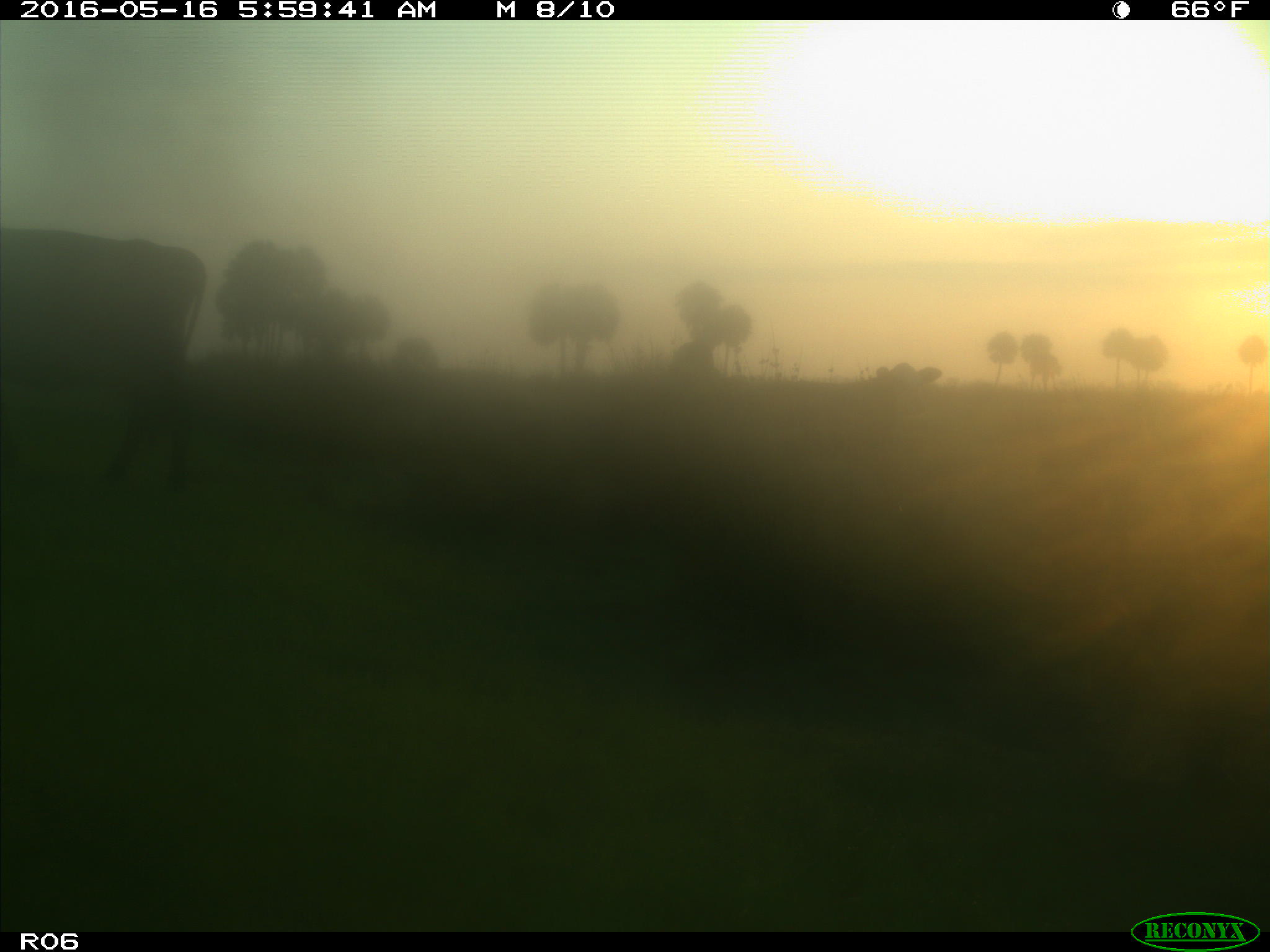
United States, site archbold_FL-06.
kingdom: Animalia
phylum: Chordata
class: Mammalia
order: Artiodactyla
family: Bovidae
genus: Bos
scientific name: Bos taurus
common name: domestic cow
Bos taurus (domestic cow).